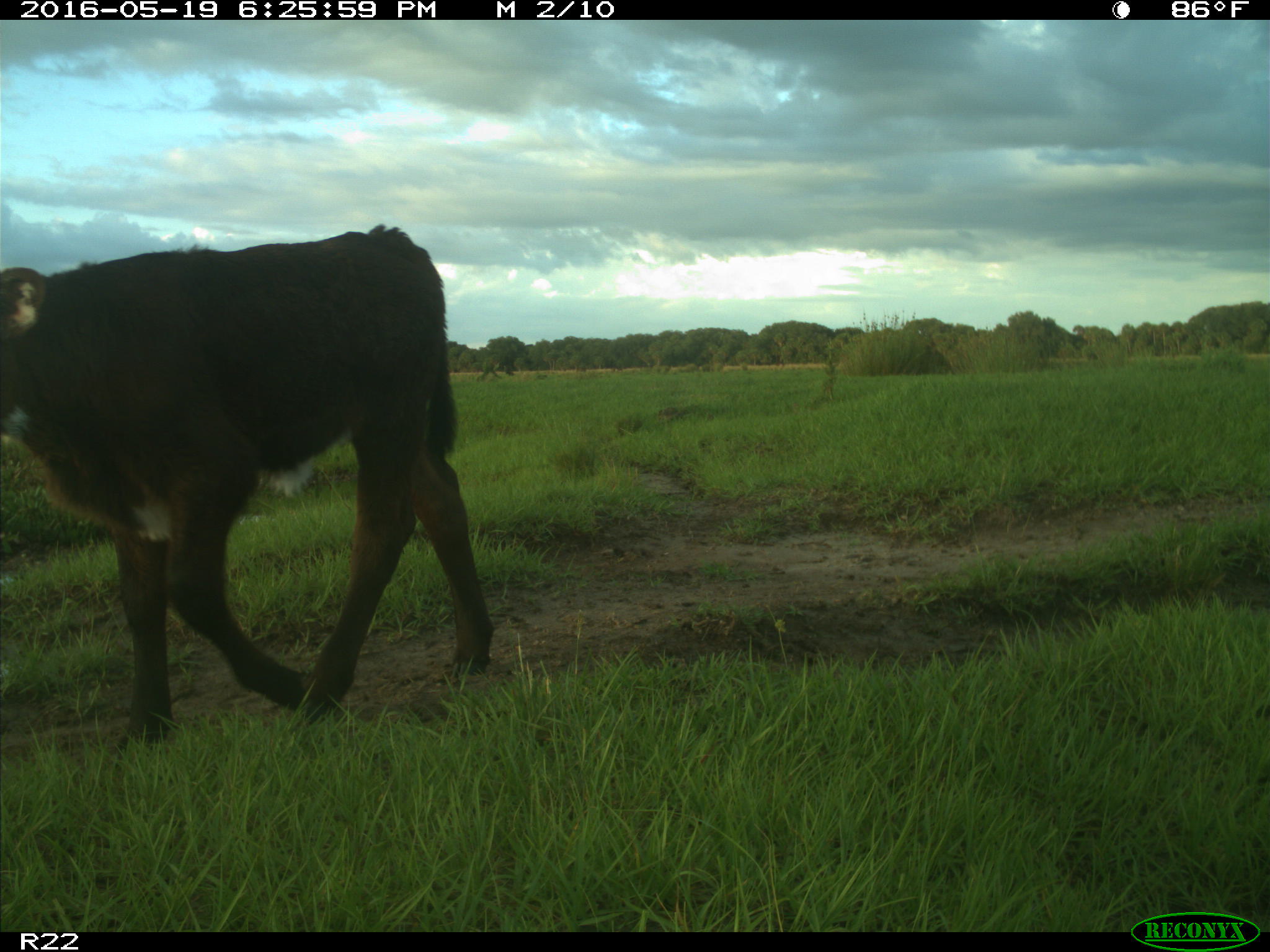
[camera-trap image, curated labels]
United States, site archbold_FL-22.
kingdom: Animalia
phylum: Chordata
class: Mammalia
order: Artiodactyla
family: Bovidae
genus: Bos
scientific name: Bos taurus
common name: domestic cow